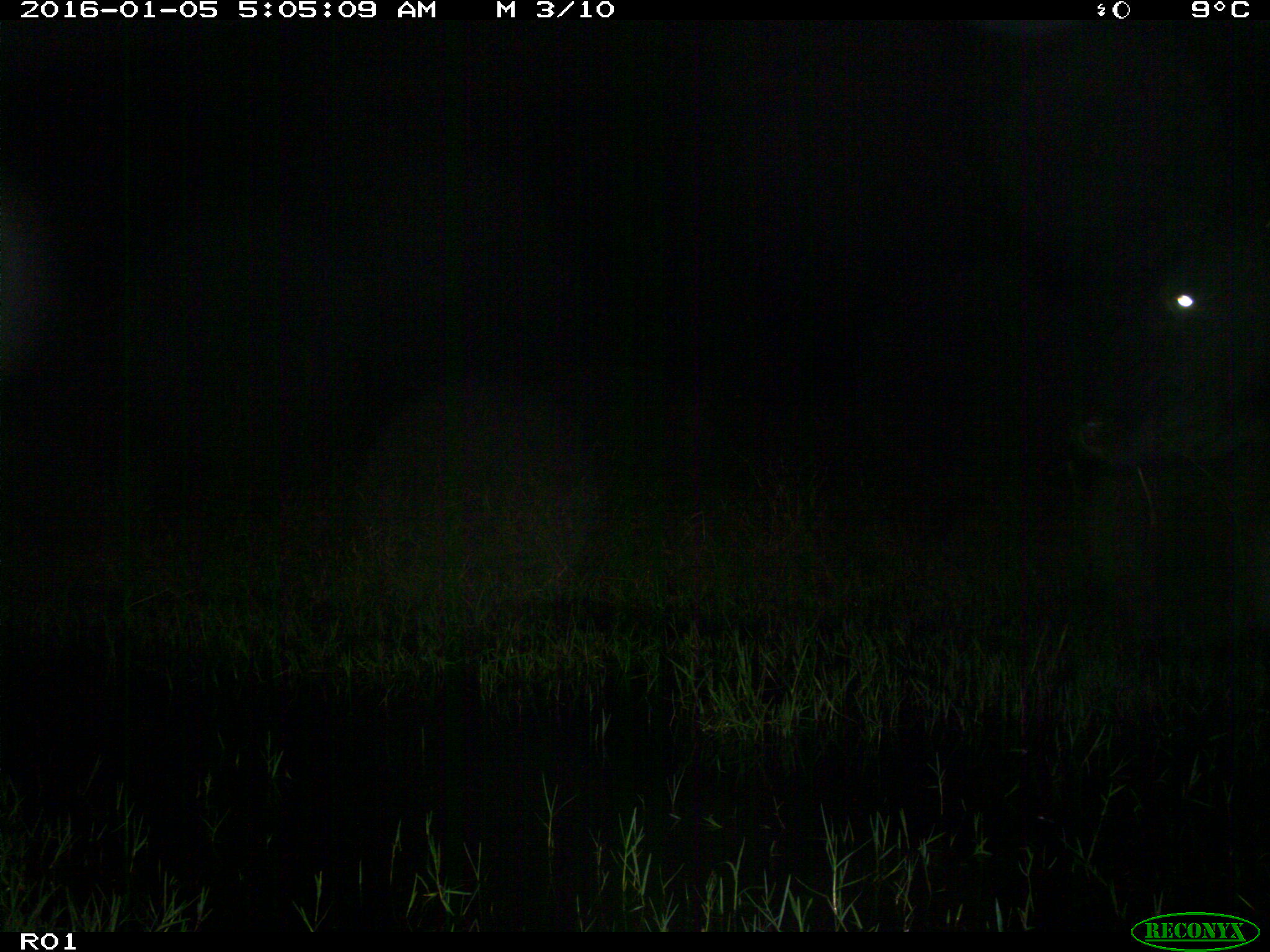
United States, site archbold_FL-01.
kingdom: Animalia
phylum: Chordata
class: Mammalia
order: Artiodactyla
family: Bovidae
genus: Bos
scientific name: Bos taurus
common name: domestic cow